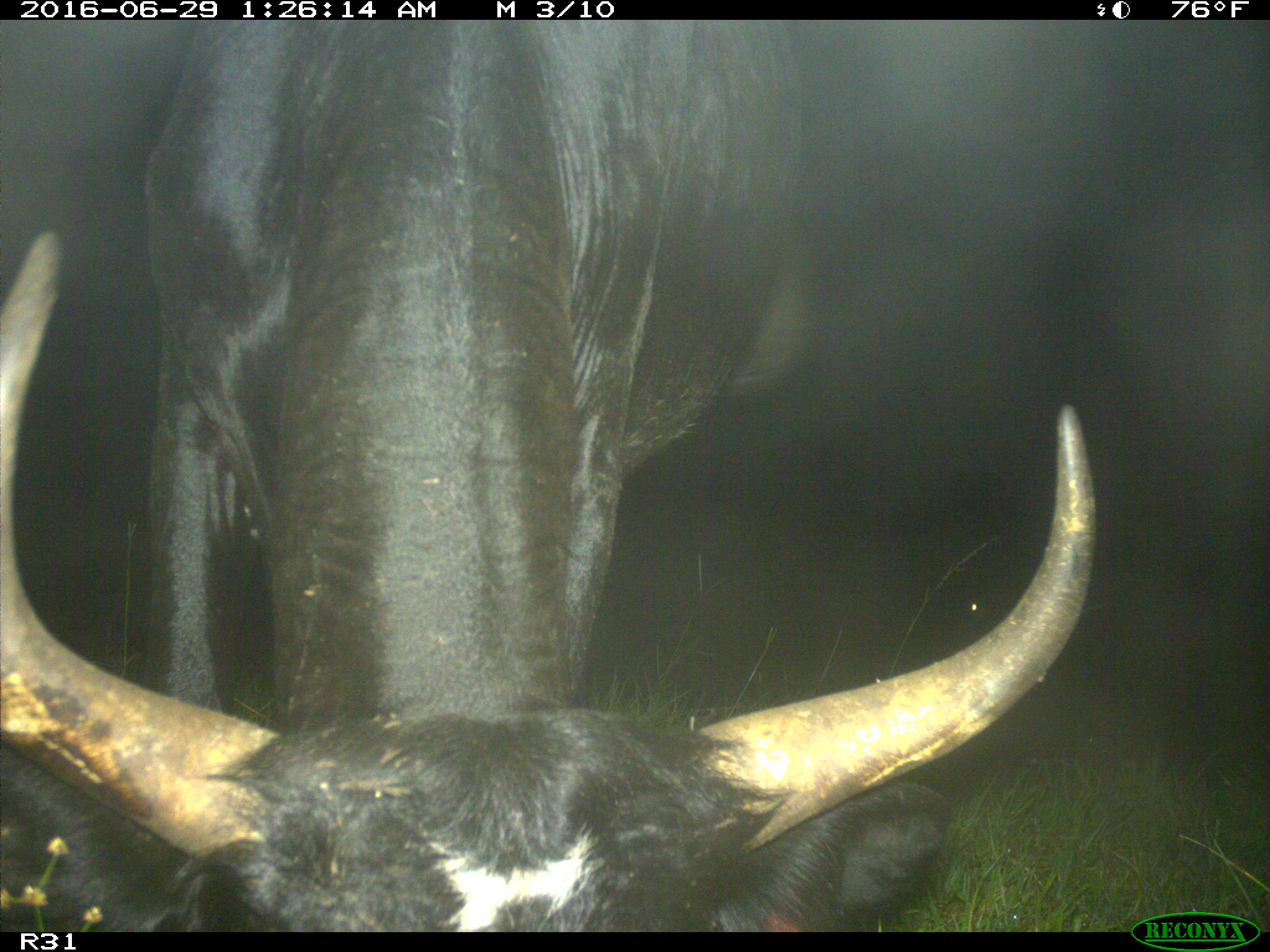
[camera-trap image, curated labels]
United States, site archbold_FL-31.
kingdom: Animalia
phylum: Chordata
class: Mammalia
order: Artiodactyla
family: Bovidae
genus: Bos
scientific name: Bos taurus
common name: domestic cow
Bos taurus (domestic cow).